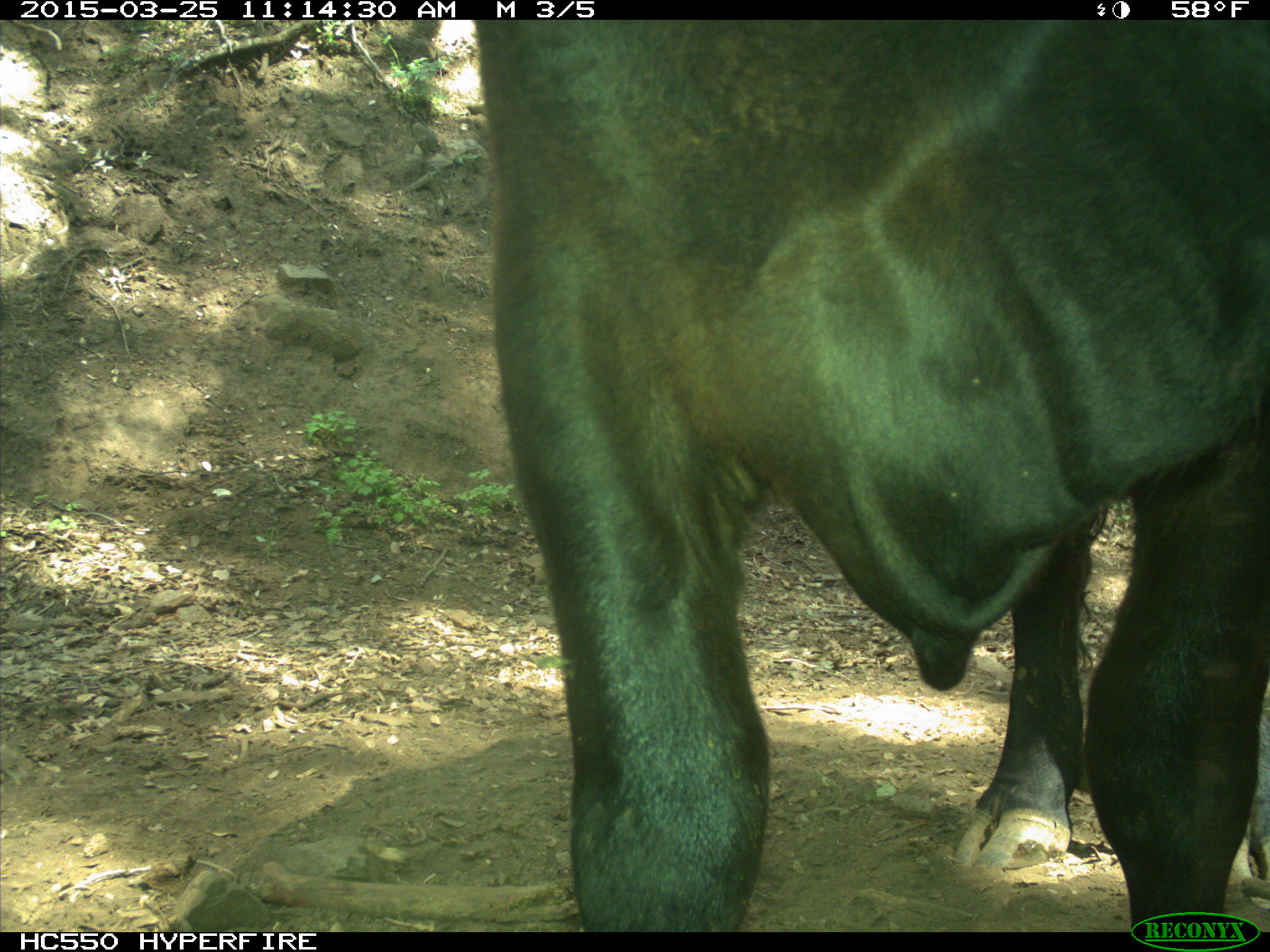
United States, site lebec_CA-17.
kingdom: Animalia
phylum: Chordata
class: Mammalia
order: Artiodactyla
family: Bovidae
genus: Bos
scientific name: Bos taurus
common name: domestic cow